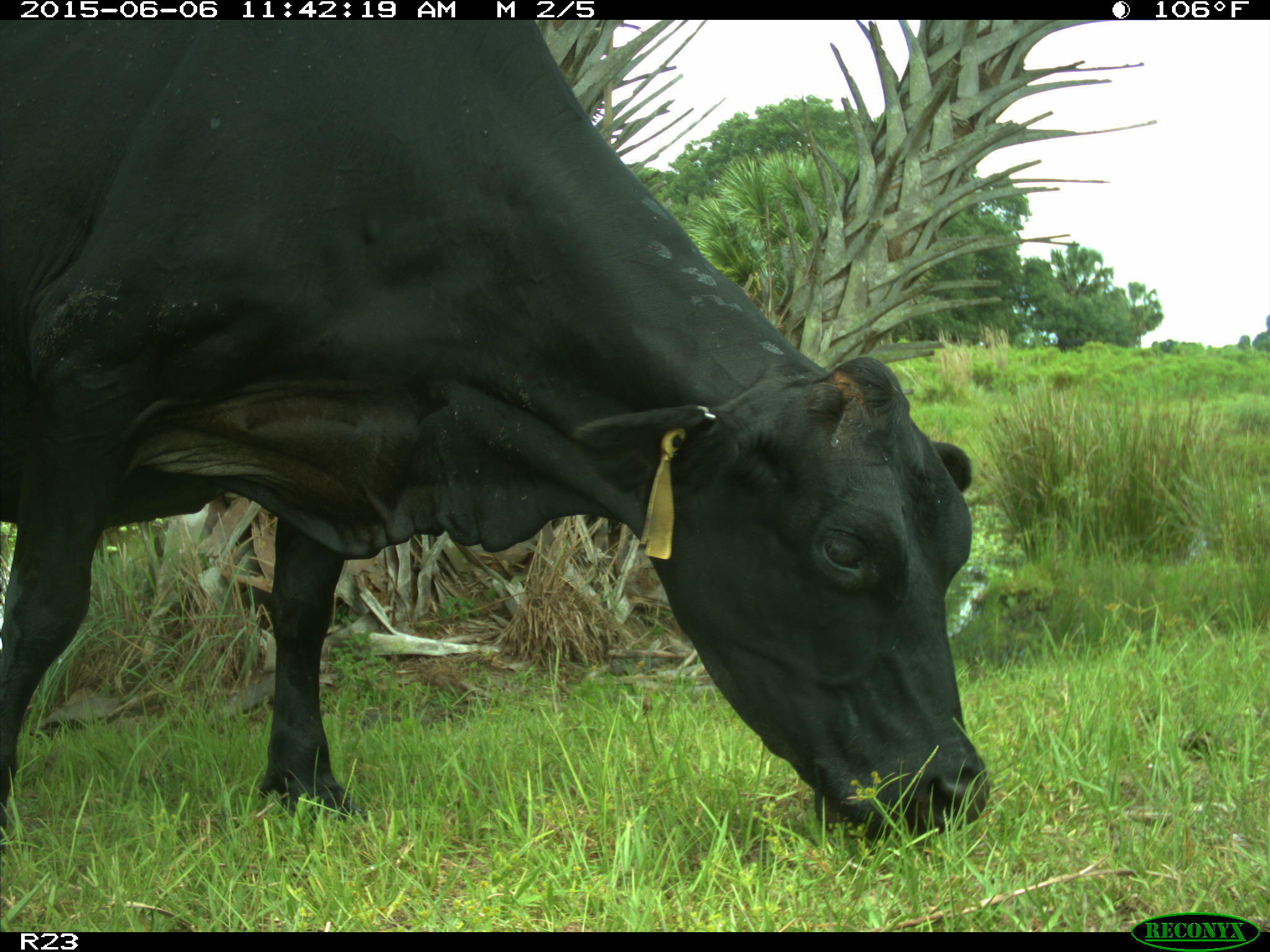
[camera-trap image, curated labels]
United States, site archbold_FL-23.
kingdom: Animalia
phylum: Chordata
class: Mammalia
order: Artiodactyla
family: Bovidae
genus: Bos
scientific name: Bos taurus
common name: domestic cow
Bos taurus (domestic cow).